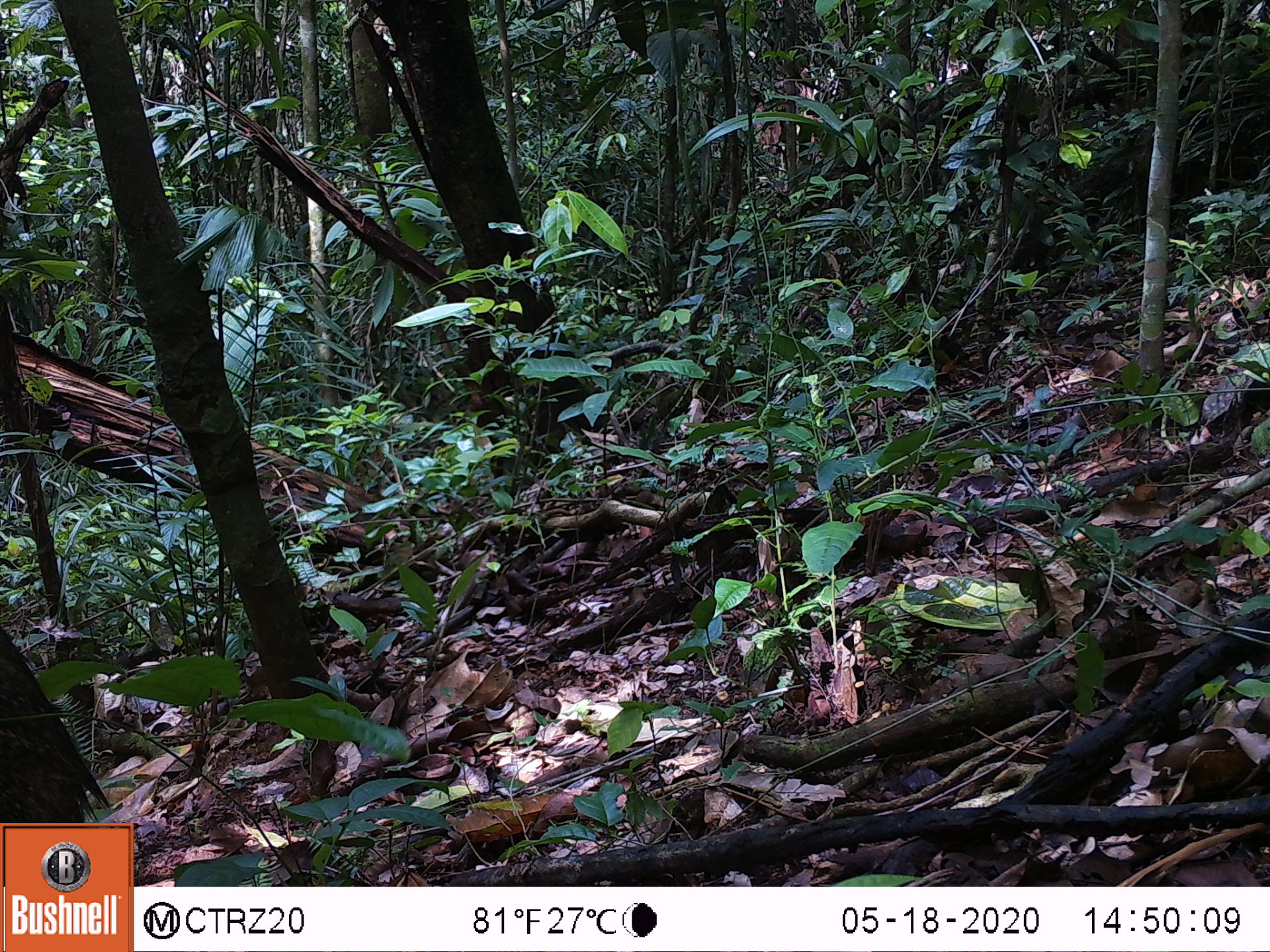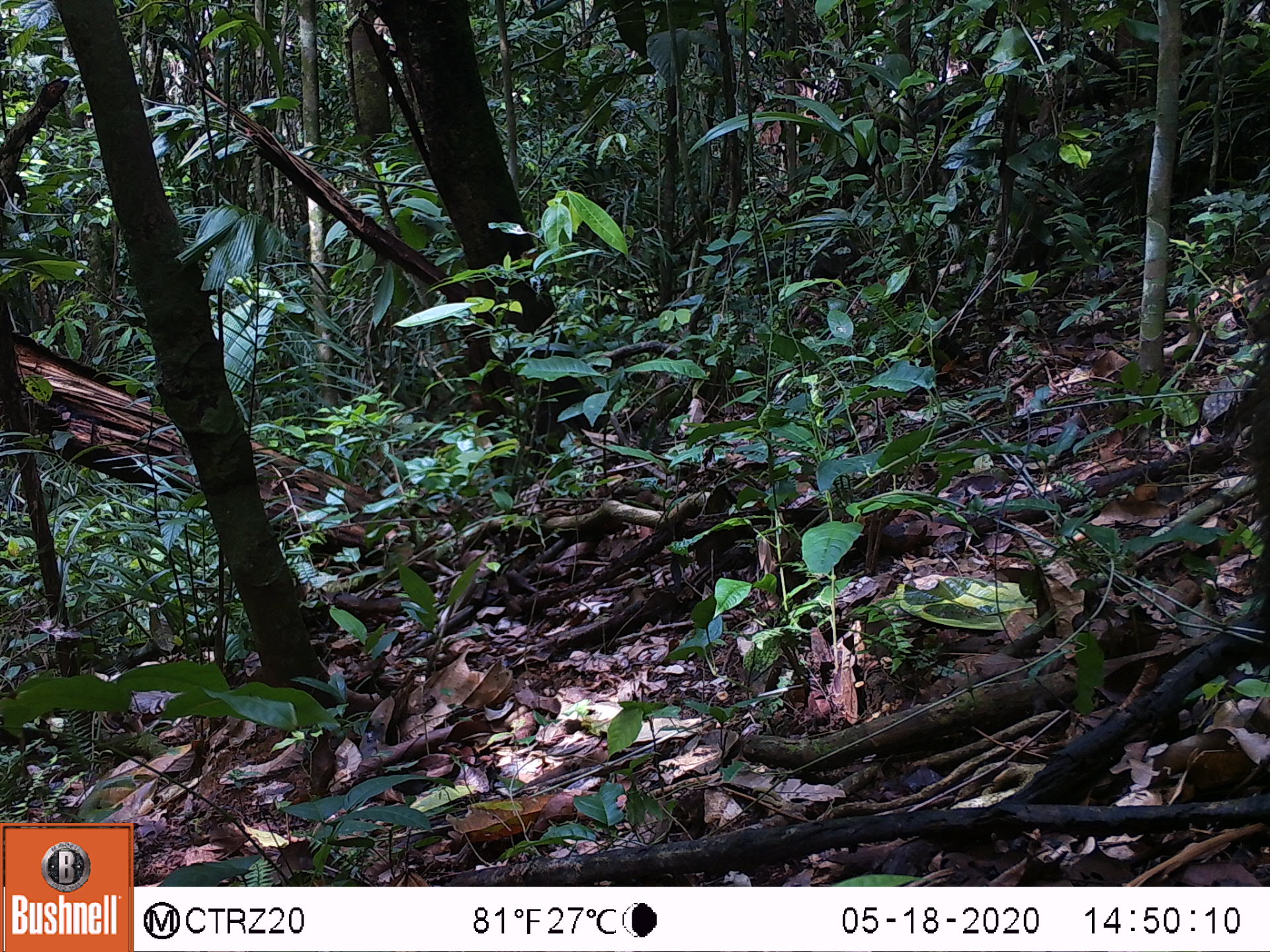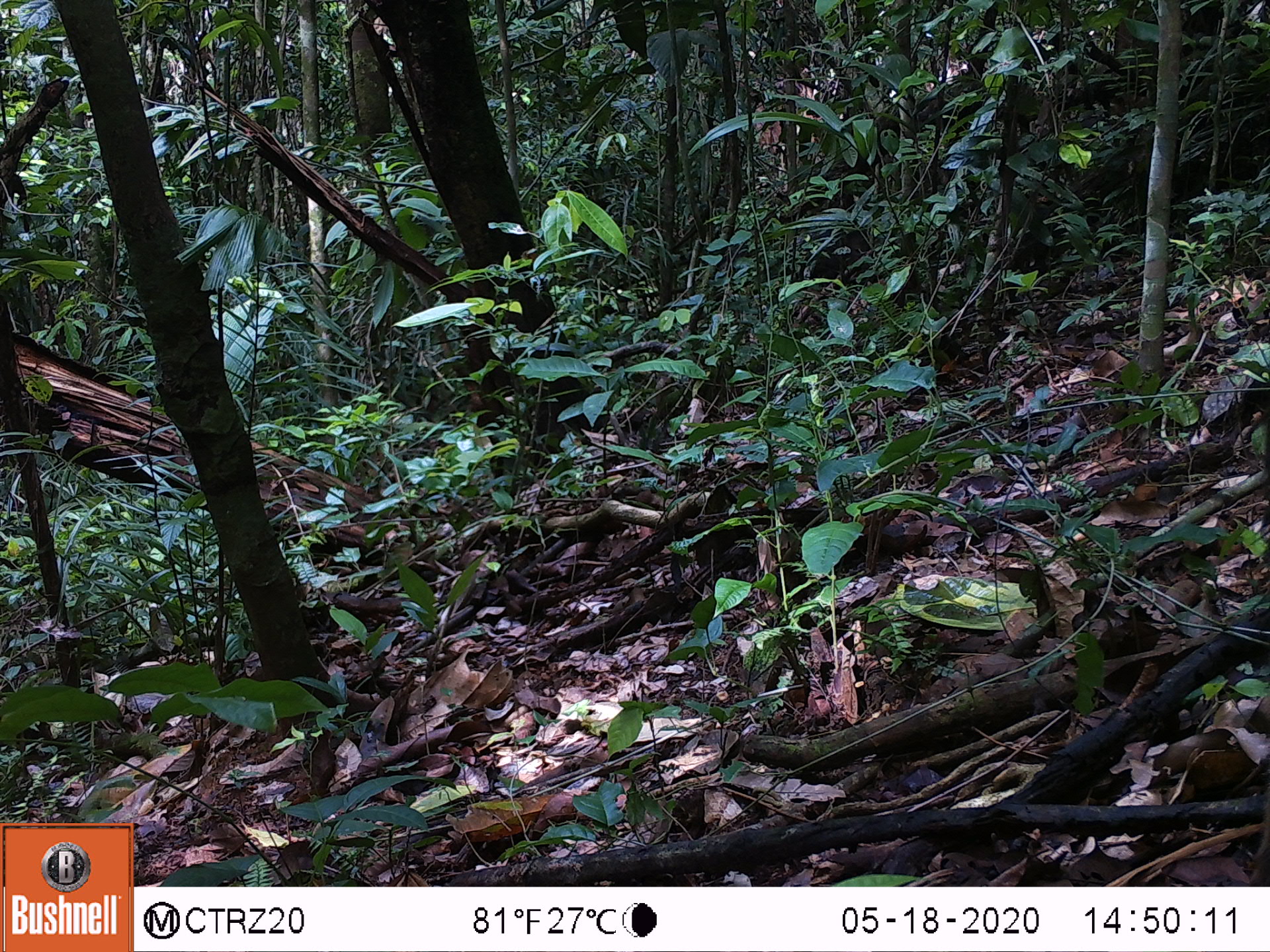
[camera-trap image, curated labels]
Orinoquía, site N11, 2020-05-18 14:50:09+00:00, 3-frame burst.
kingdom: Animalia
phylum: Chordata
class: Mammalia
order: Artiodactyla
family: Tayassuidae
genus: Pecari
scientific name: Pecari tajacu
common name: collared peccary